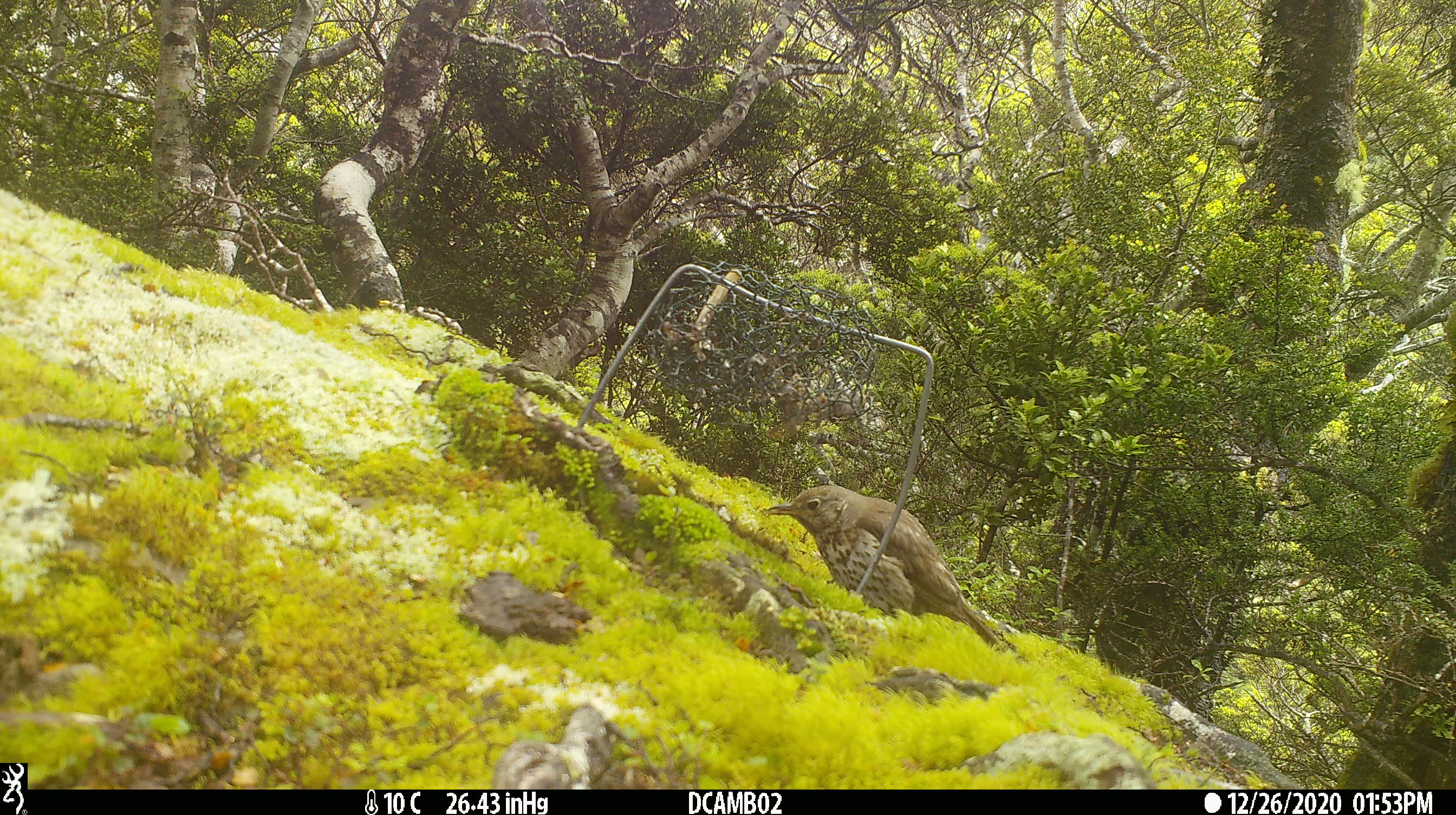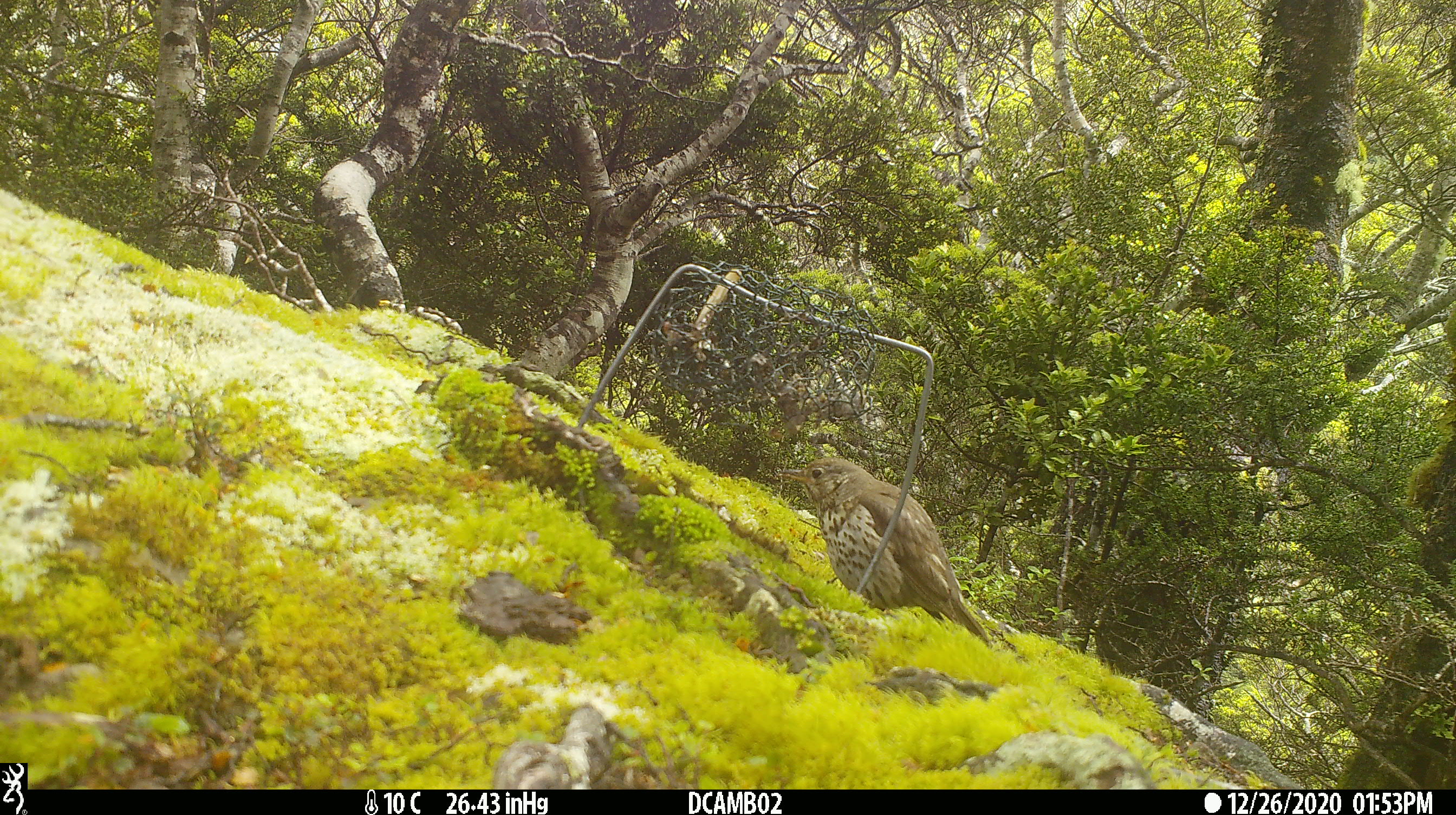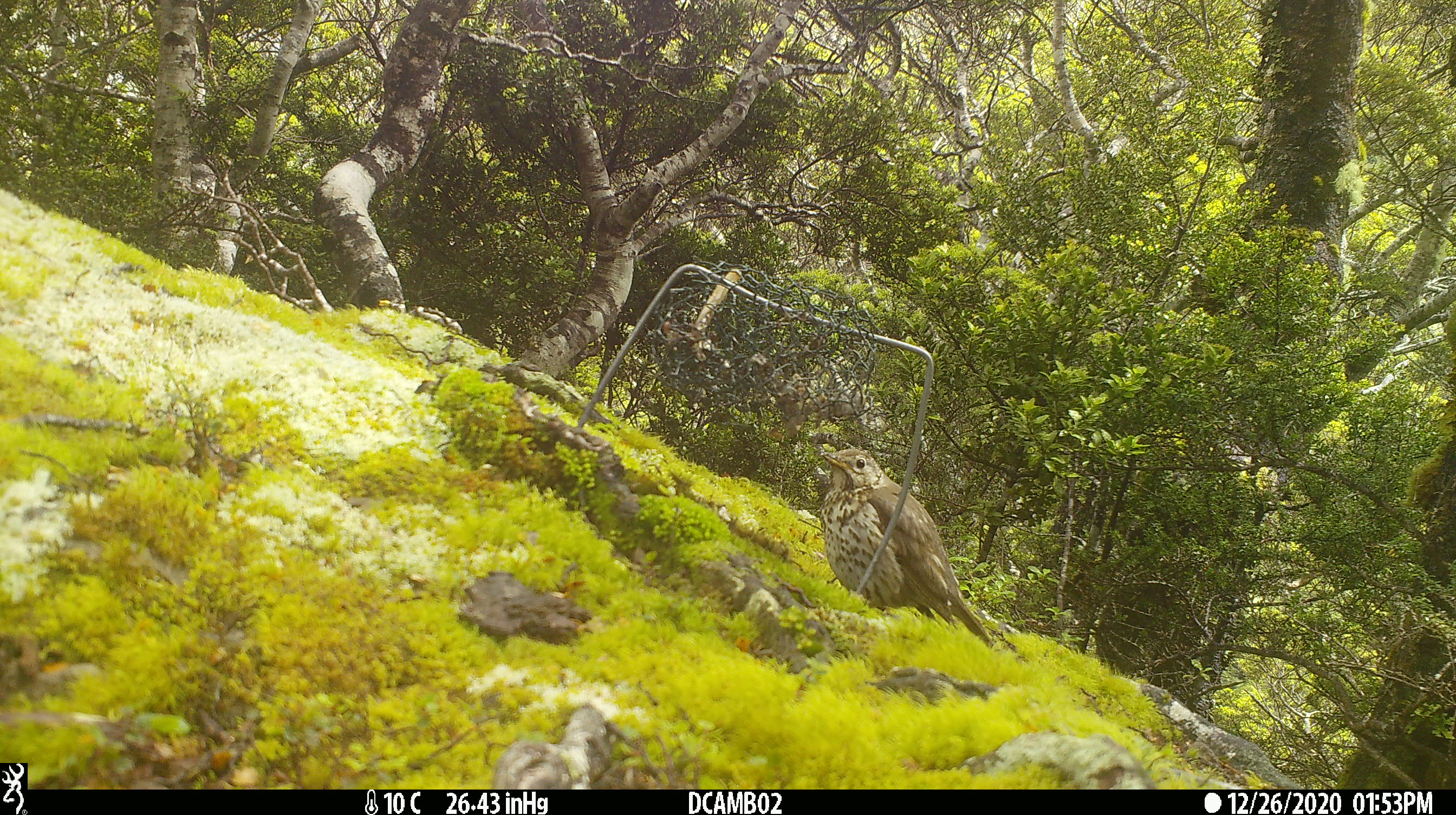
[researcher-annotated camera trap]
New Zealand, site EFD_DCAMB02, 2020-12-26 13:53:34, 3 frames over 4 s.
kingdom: Animalia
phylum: Chordata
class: Aves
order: Passeriformes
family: Turdidae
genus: Turdus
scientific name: Turdus philomelos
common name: song thrush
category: thrush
Thrush (song thrush) (Turdus philomelos).